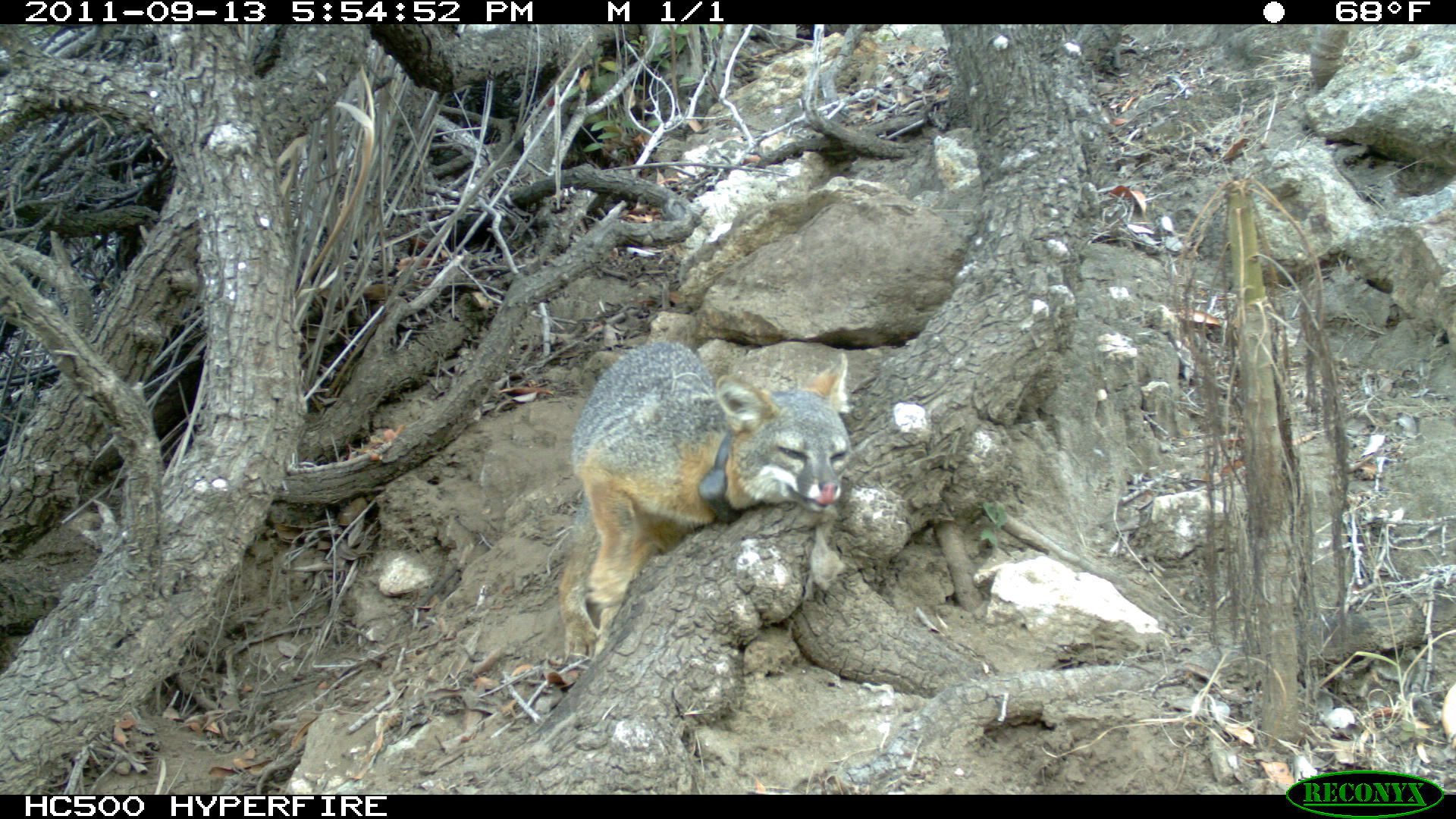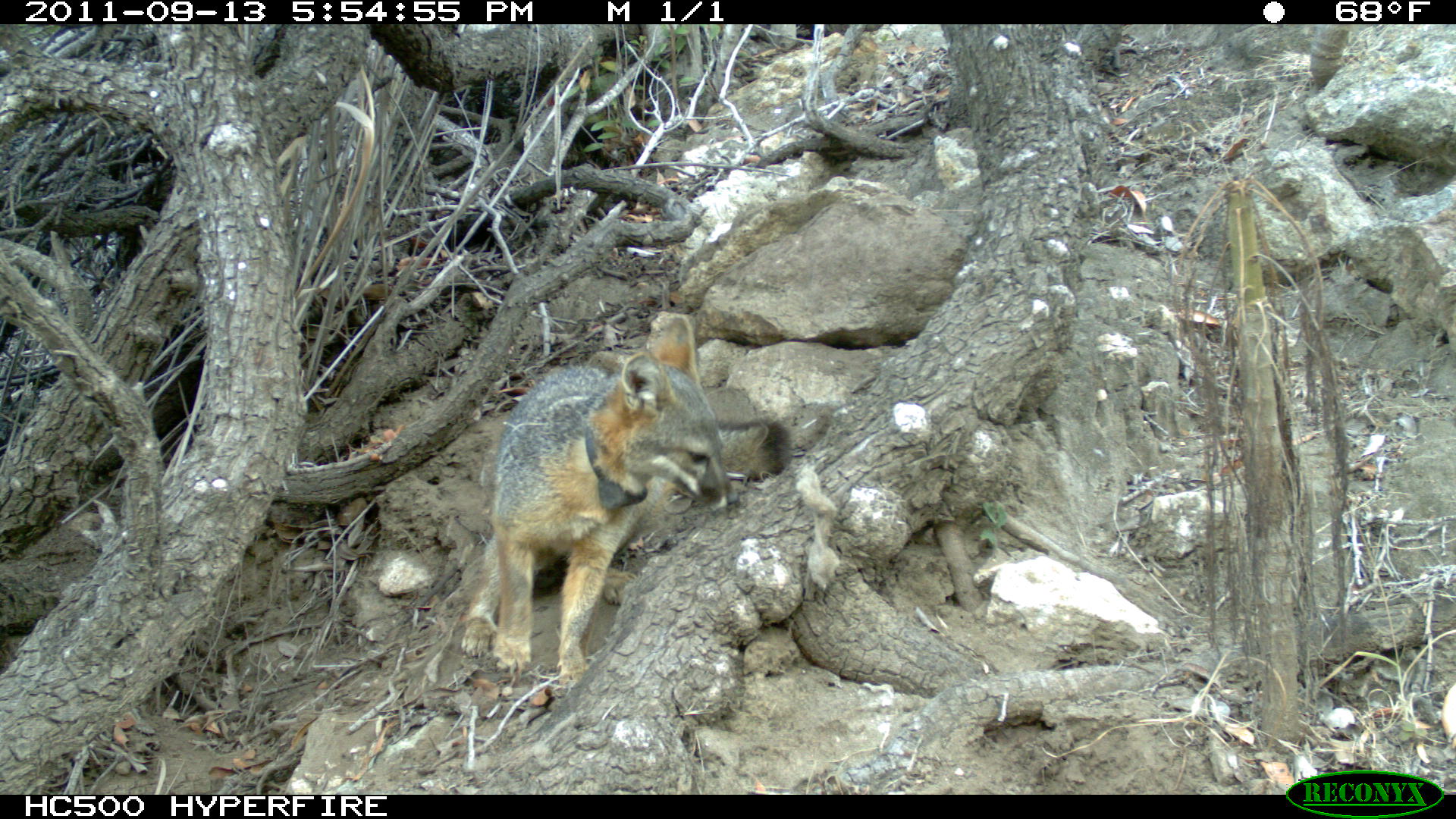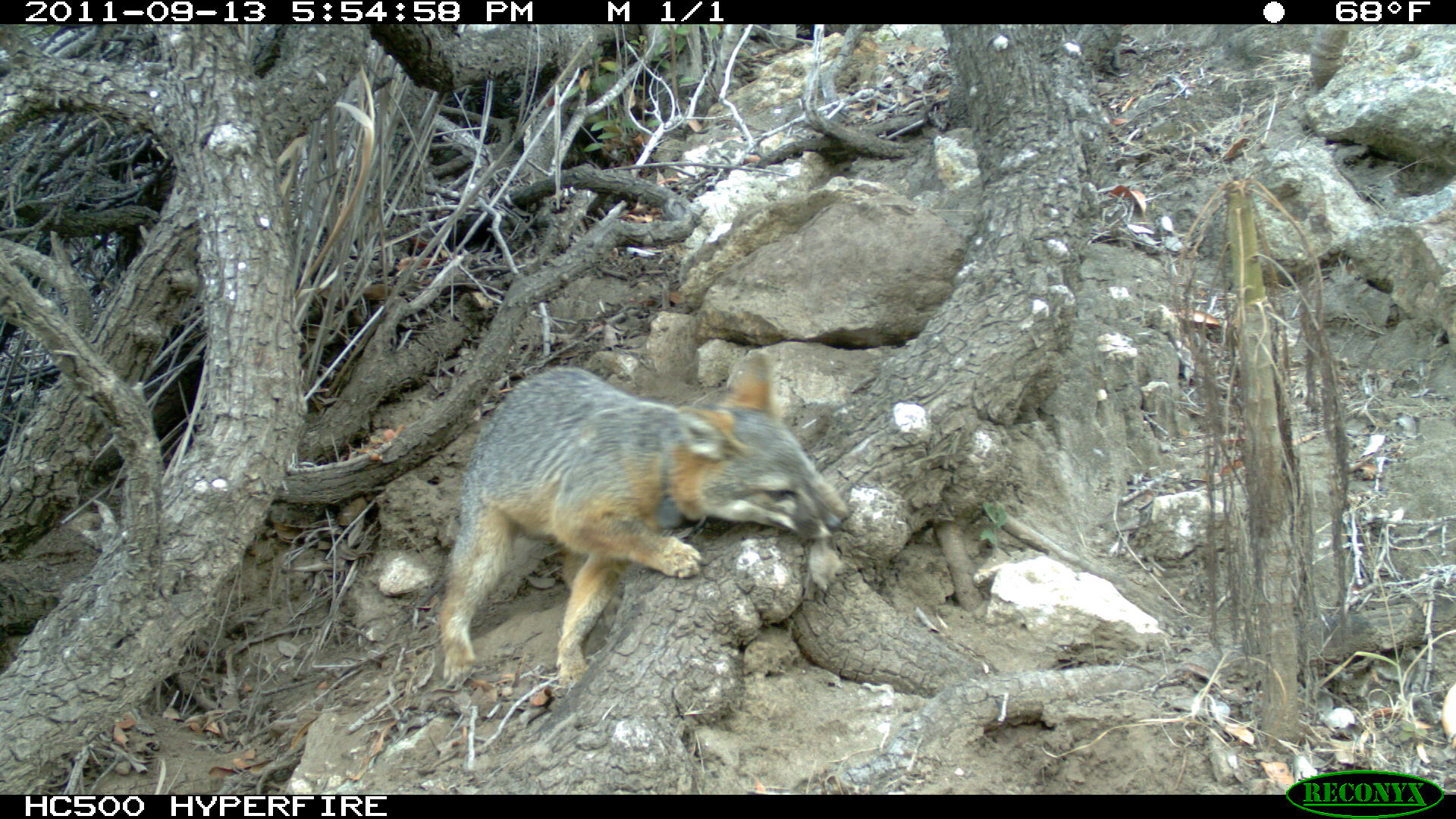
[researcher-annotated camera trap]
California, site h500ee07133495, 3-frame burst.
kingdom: Animalia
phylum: Chordata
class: Mammalia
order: Carnivora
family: Canidae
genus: Urocyon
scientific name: Urocyon littoralis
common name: island fox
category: fox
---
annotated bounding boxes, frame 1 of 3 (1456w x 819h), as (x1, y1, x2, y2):
fox: (557, 340, 853, 660)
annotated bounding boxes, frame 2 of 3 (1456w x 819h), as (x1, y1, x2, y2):
fox: (460, 313, 791, 686)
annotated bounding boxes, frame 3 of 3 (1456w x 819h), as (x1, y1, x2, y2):
fox: (438, 349, 849, 687)